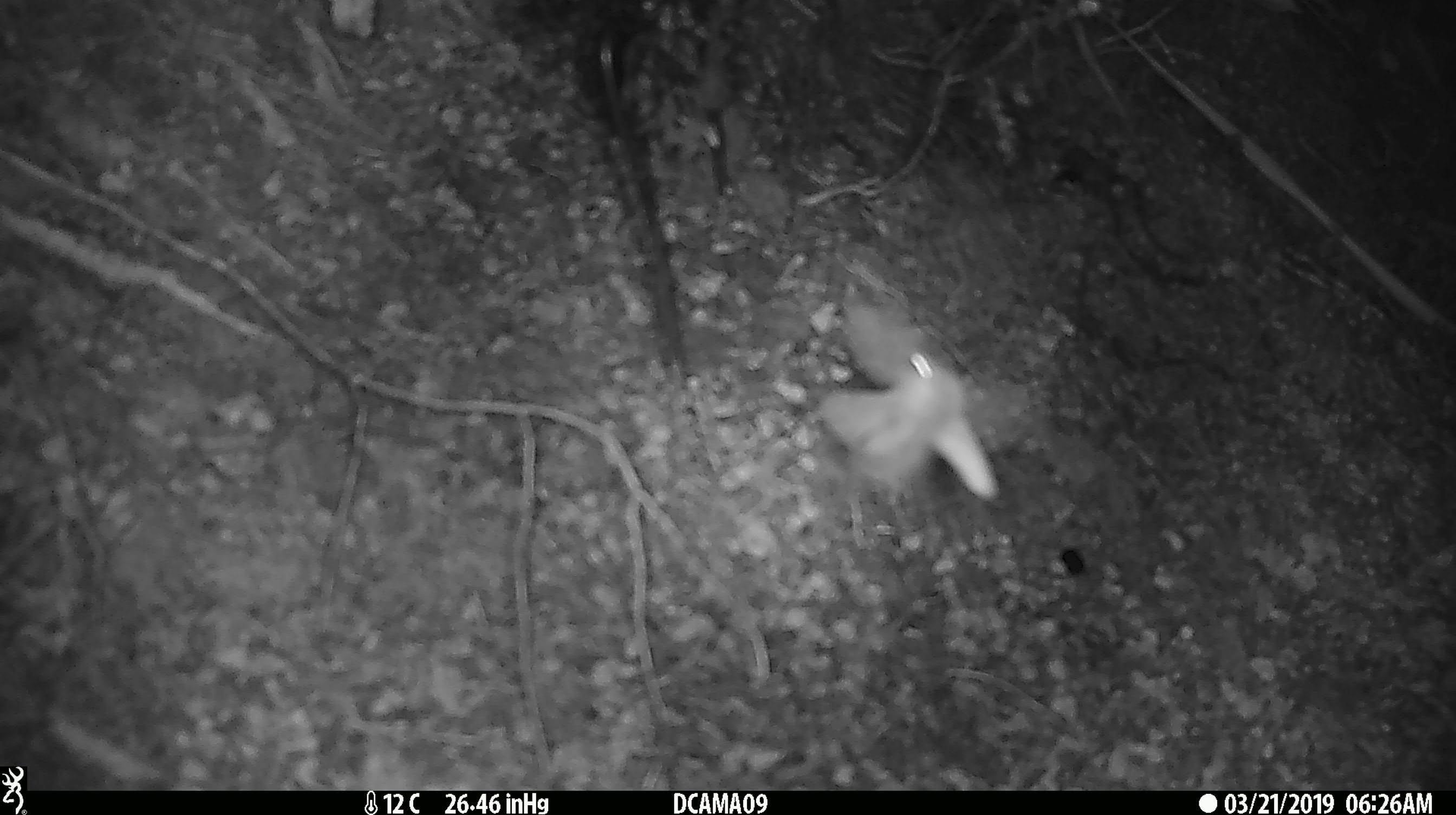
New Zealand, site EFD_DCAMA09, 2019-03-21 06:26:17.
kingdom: Animalia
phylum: Arthropoda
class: Insecta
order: Lepidoptera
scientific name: Lepidoptera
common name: moth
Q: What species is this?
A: Moth (Lepidoptera).